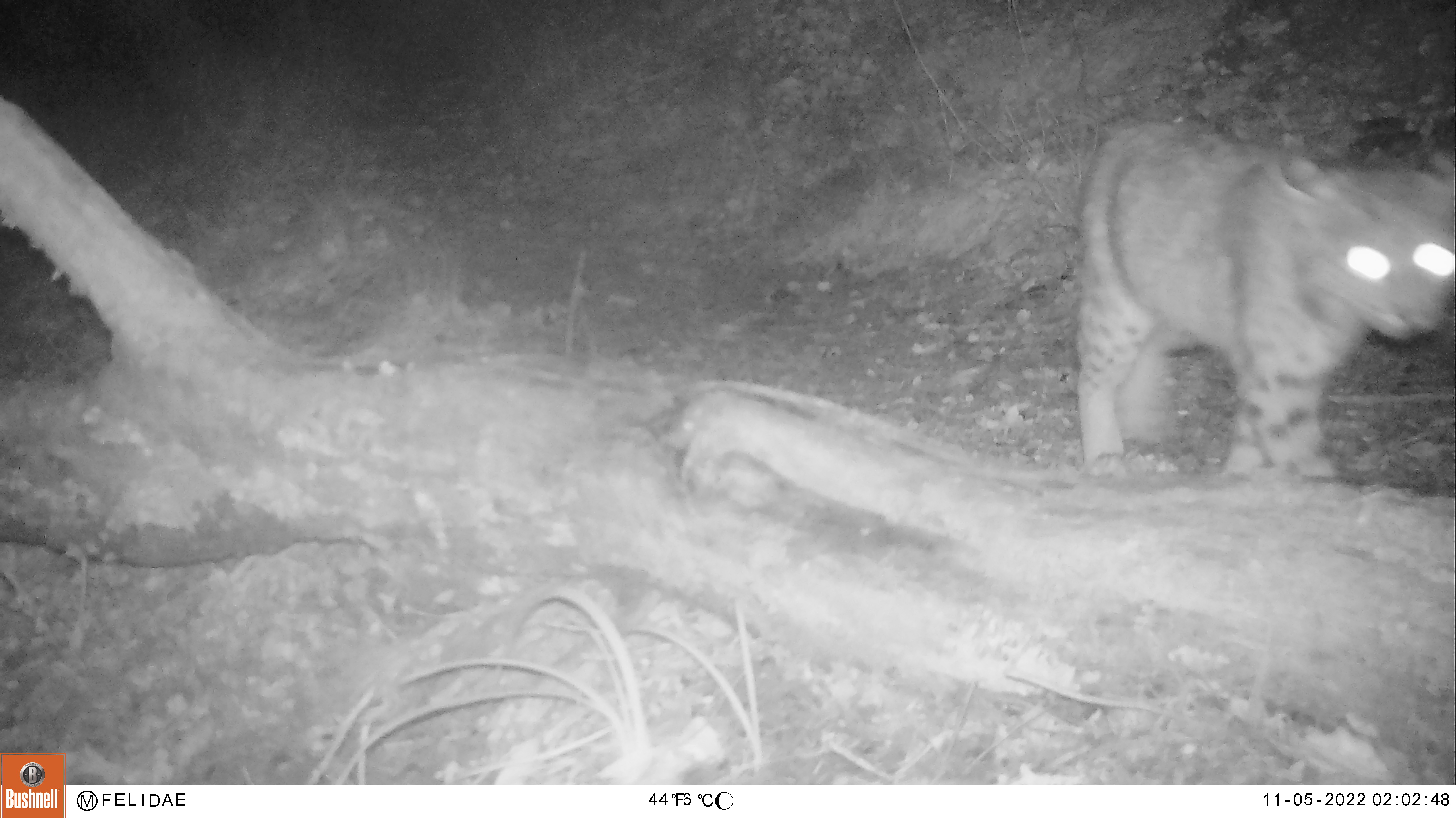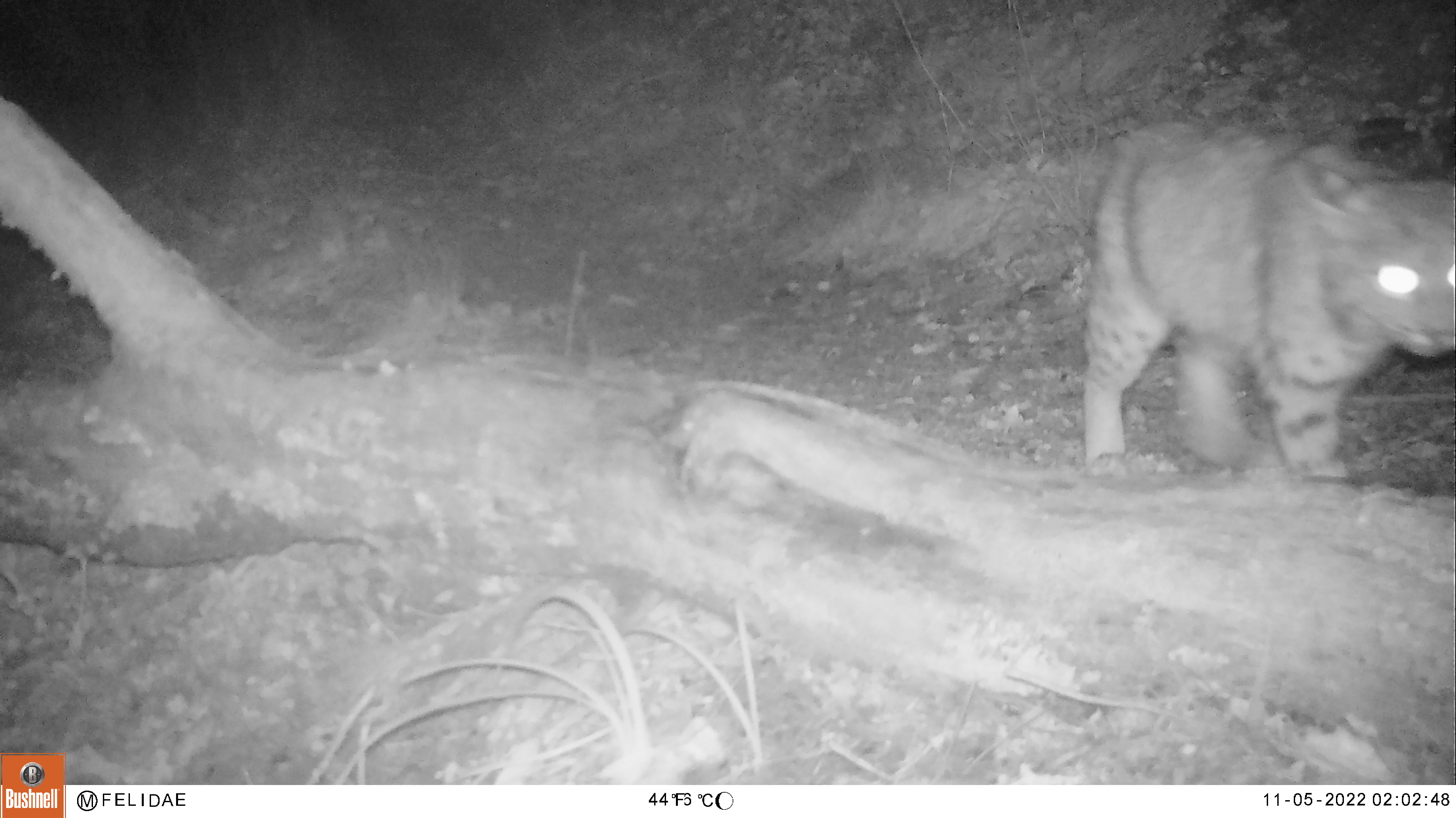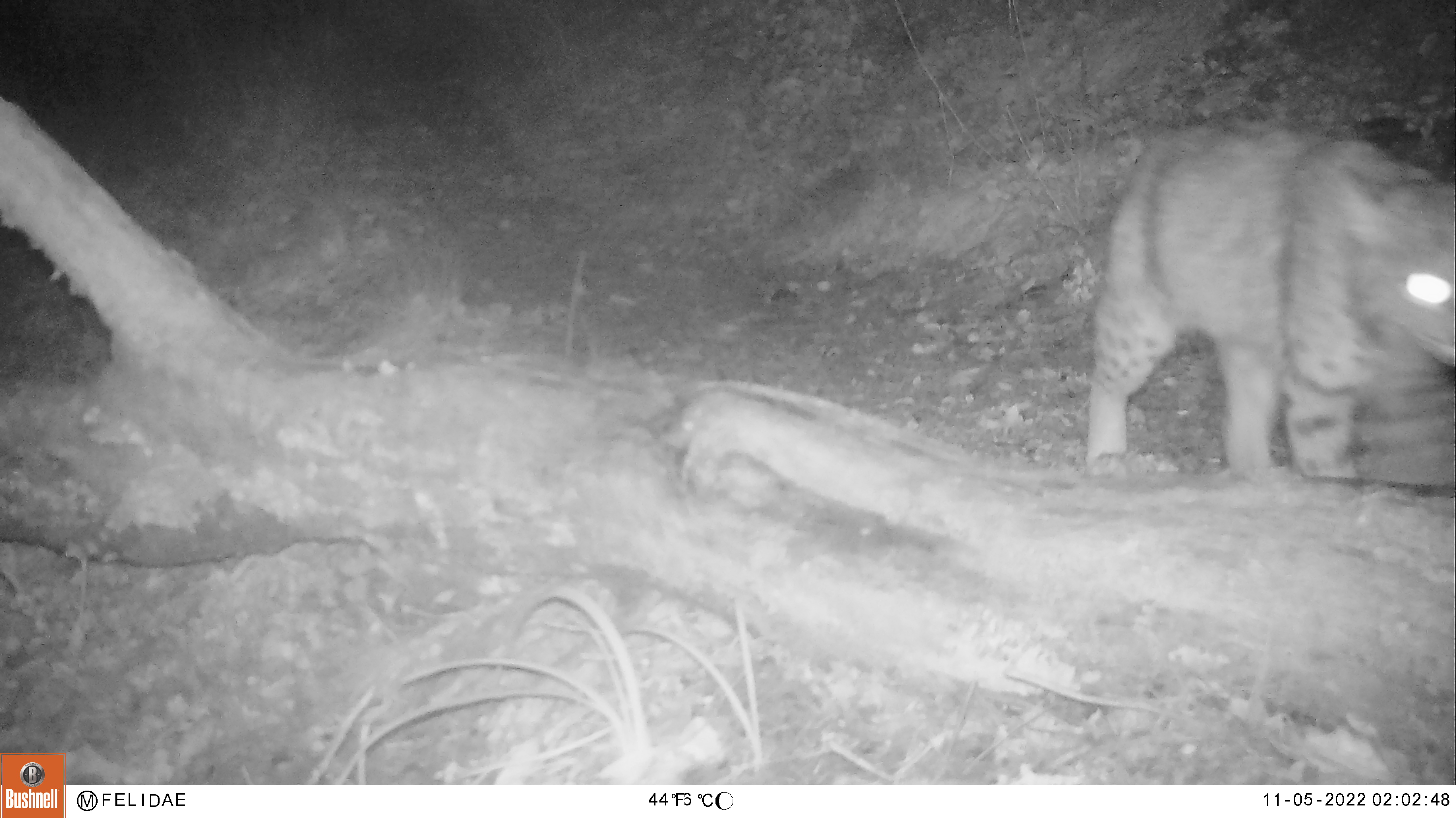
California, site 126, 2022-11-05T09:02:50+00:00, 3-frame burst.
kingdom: Animalia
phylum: Chordata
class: Mammalia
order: Carnivora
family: Felidae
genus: Lynx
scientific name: Lynx rufus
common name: bobcat